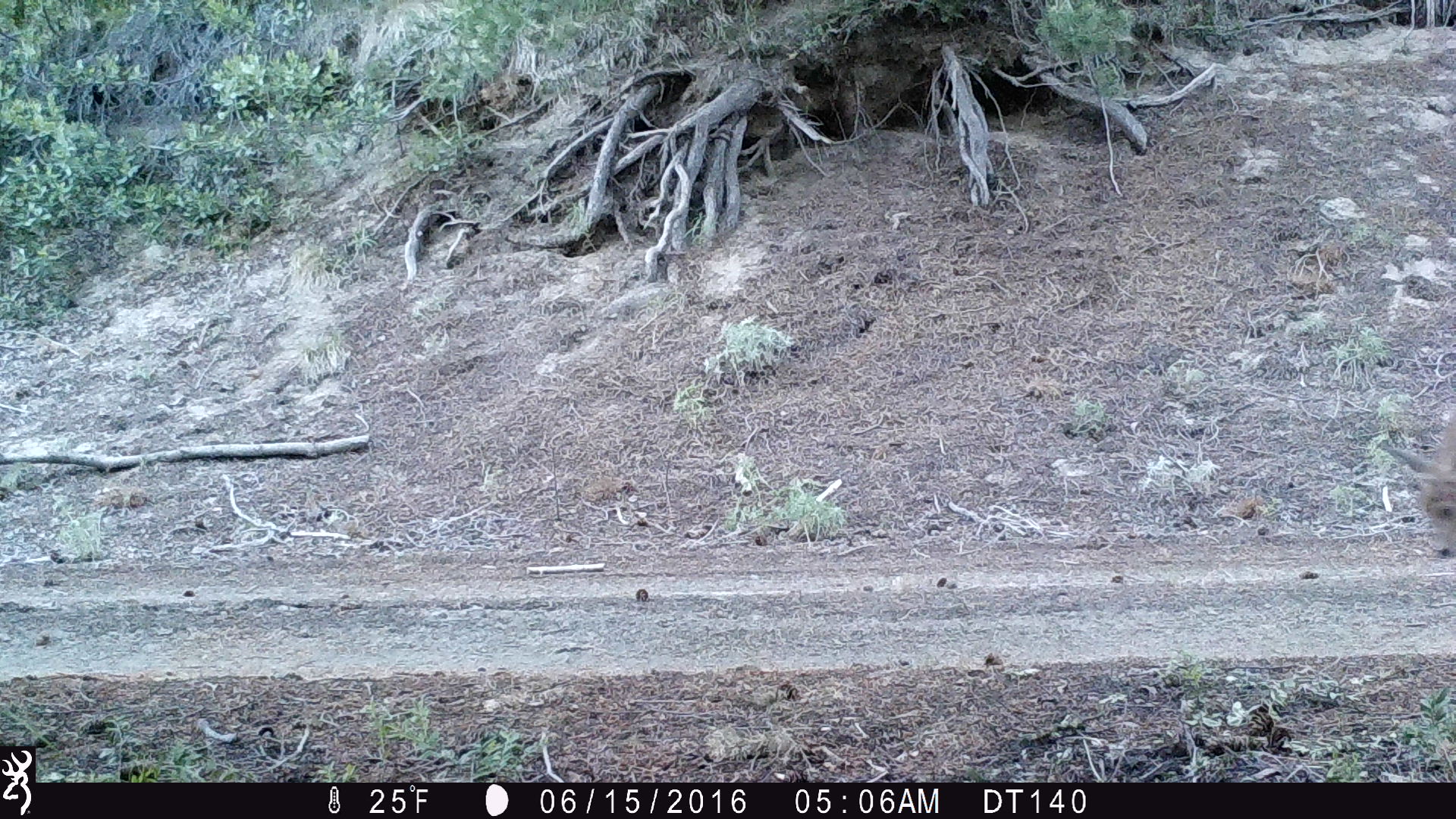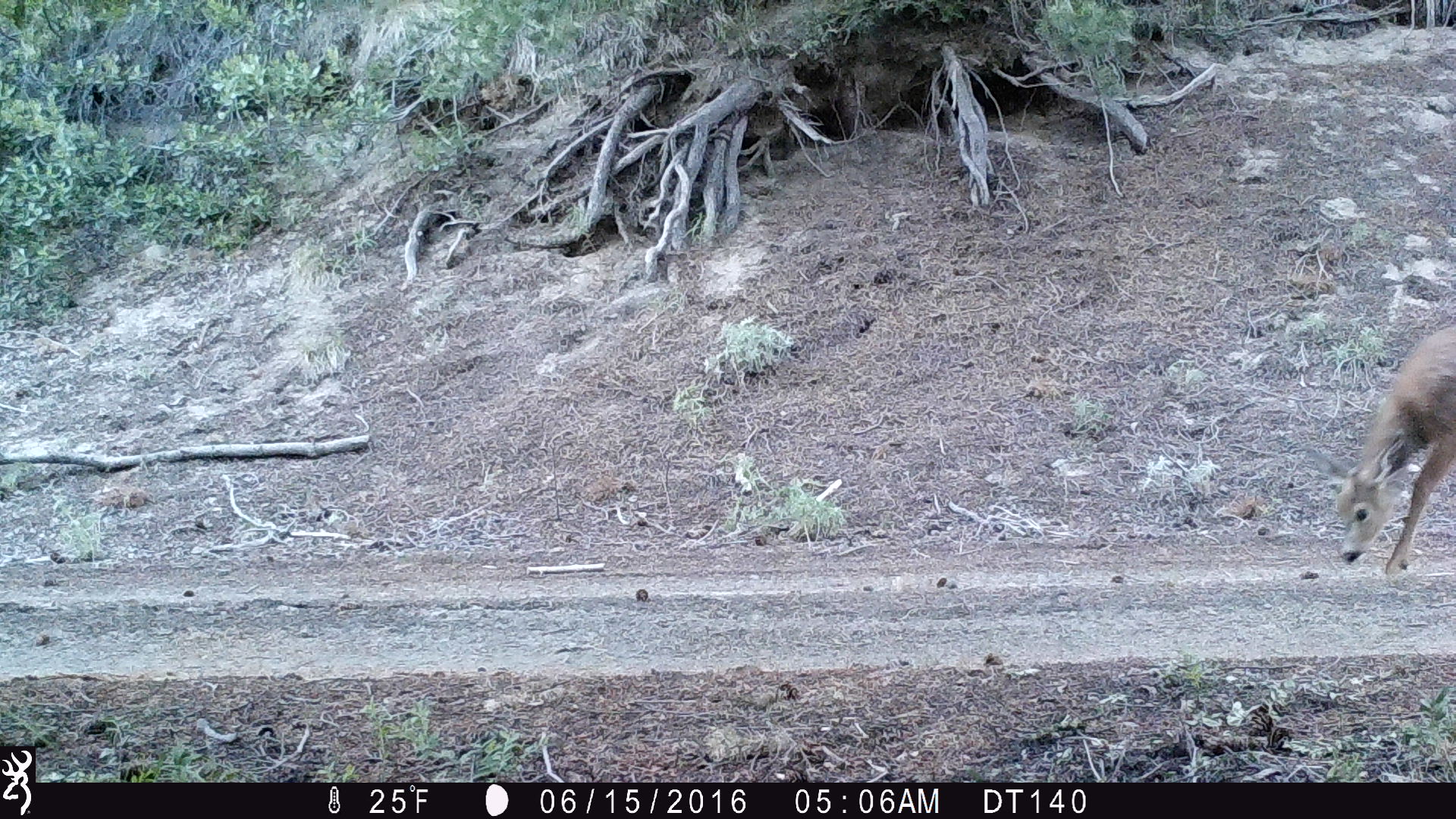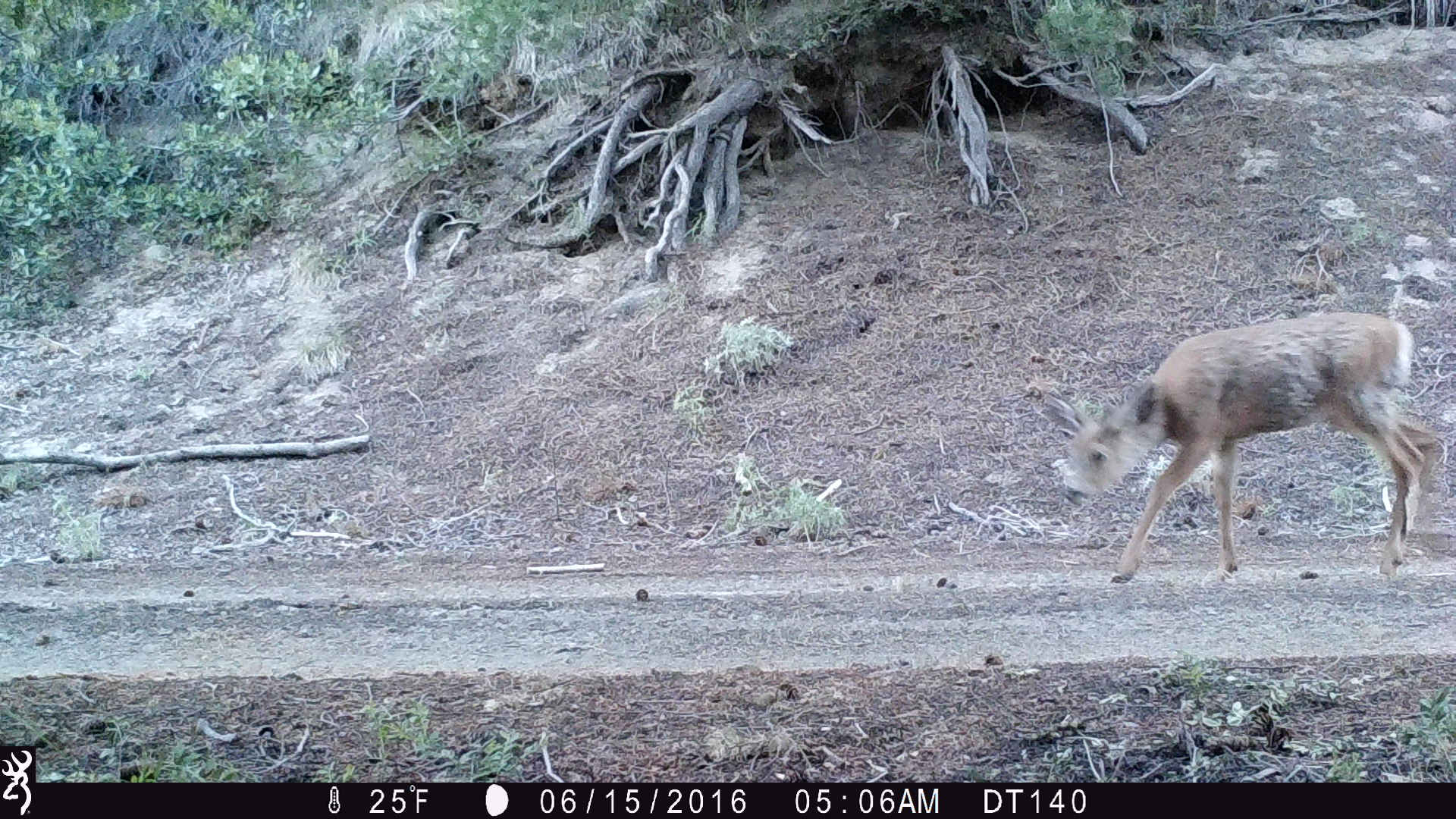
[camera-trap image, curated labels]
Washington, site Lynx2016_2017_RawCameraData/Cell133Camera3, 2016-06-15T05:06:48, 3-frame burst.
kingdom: Animalia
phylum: Chordata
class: Mammalia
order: Artiodactyla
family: Cervidae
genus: Odocoileus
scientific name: Odocoileus hemionus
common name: mule deer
Odocoileus hemionus (mule deer). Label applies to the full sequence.